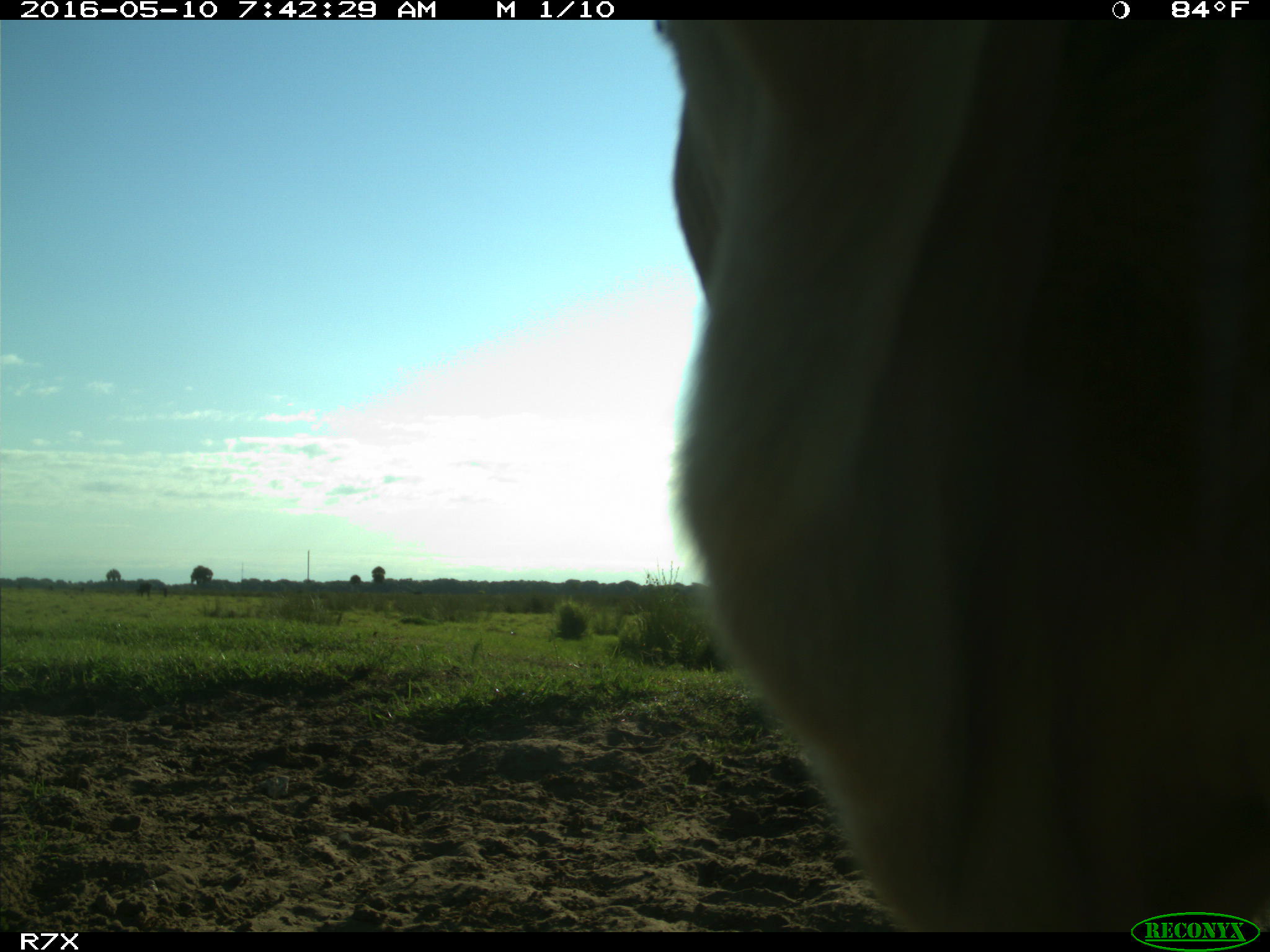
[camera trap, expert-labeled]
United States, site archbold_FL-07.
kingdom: Animalia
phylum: Chordata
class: Mammalia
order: Artiodactyla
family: Bovidae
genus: Bos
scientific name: Bos taurus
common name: domestic cow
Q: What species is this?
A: Bos taurus (domestic cow).